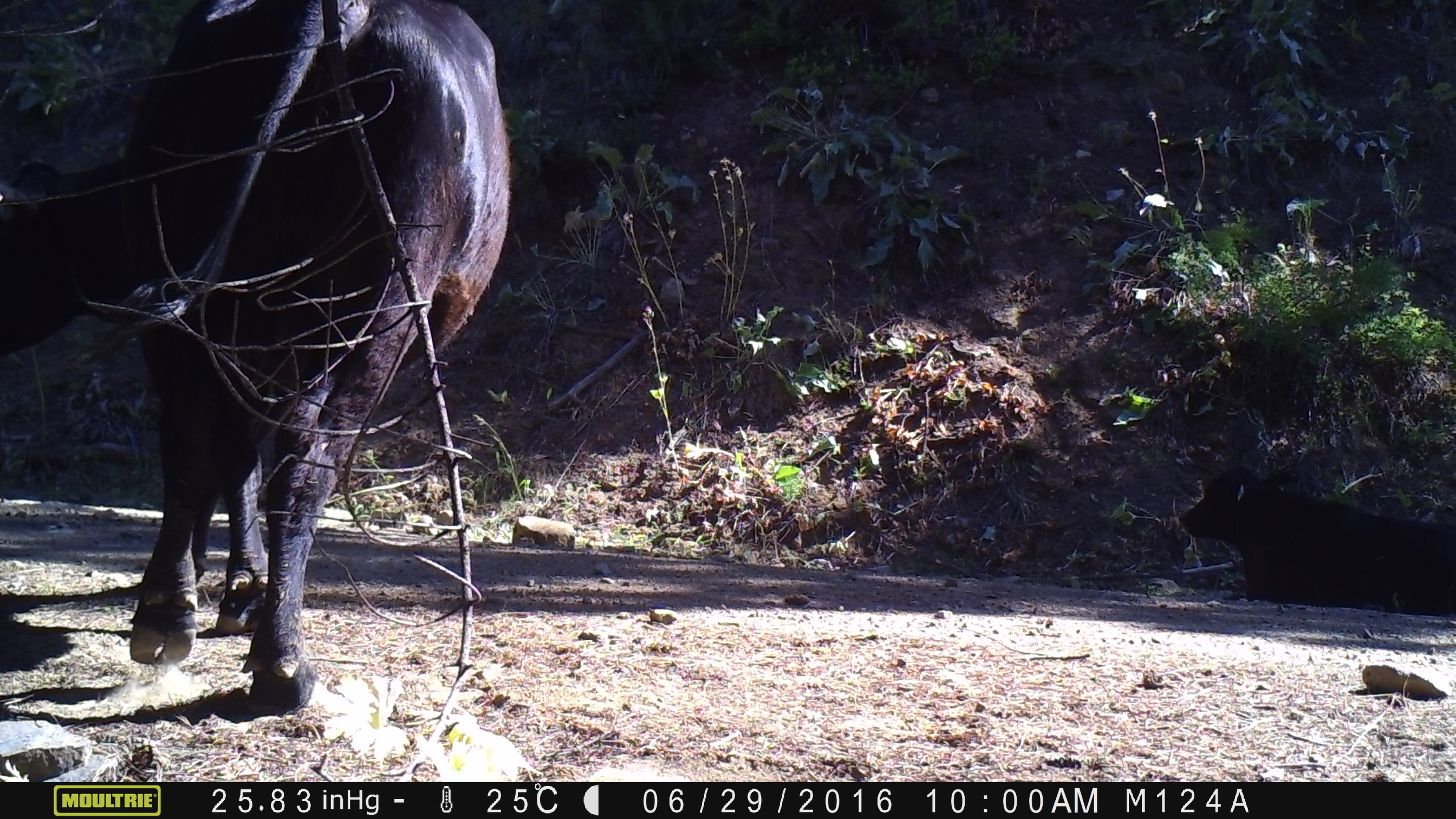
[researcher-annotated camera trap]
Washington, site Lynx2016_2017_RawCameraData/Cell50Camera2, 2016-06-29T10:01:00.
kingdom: Animalia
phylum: Chordata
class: Mammalia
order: Artiodactyla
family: Bovidae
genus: Bos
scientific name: Bos taurus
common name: domestic cattle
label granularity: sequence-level